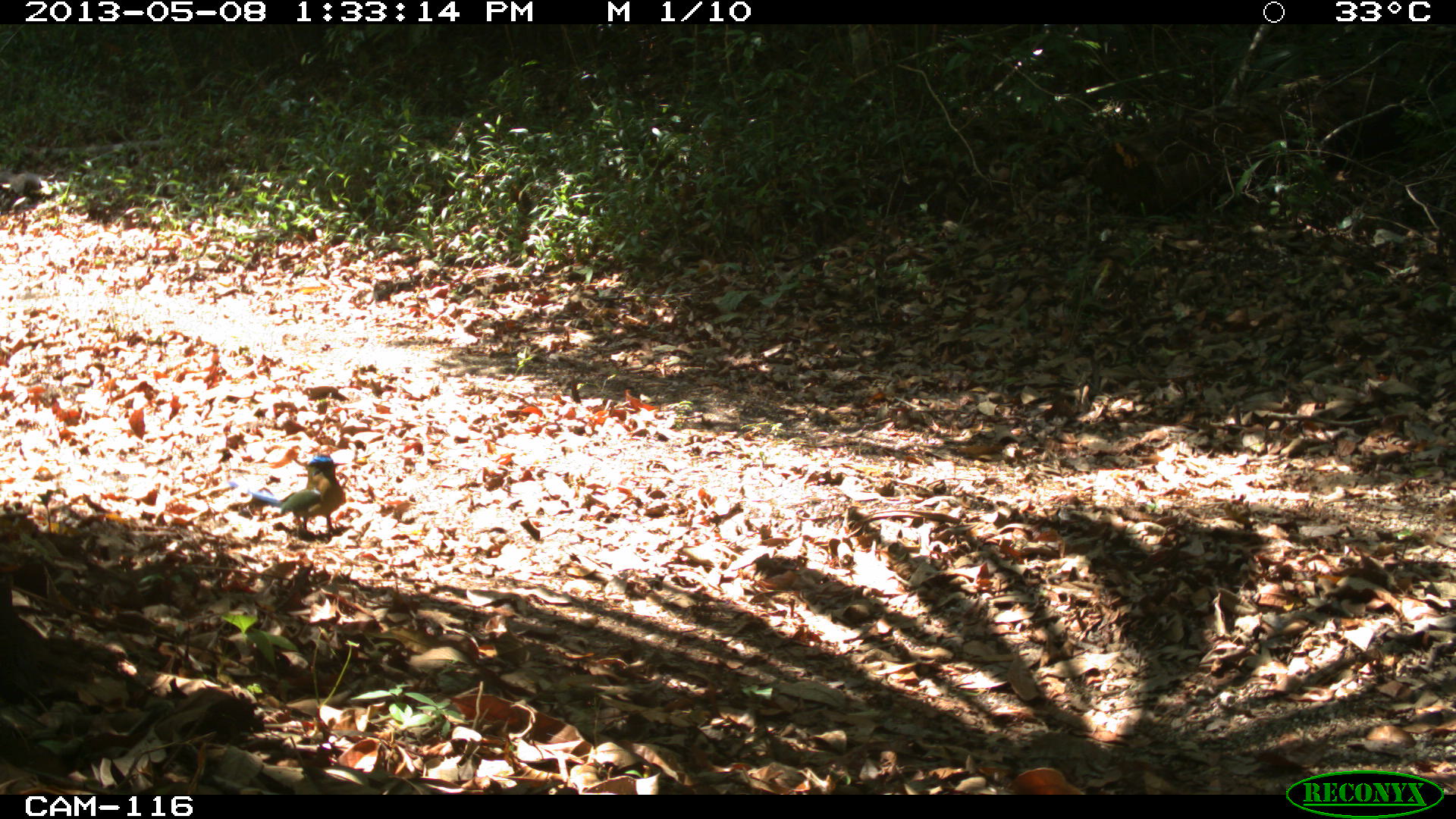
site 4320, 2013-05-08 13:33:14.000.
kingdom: Animalia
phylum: Chordata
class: Aves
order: Coraciiformes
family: Momotidae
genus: Momotus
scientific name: Momotus momota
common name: amazonian motmot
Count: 1.